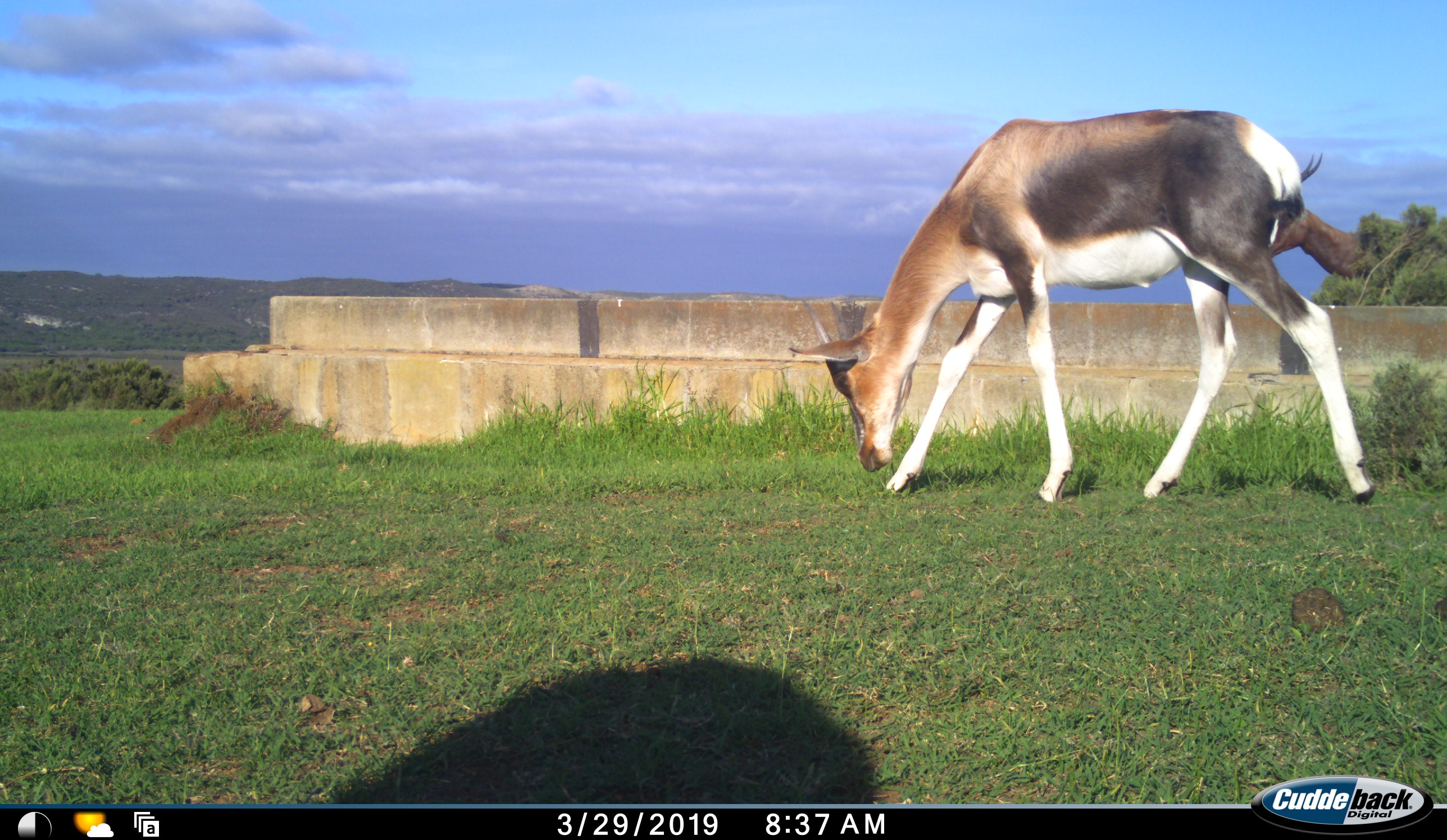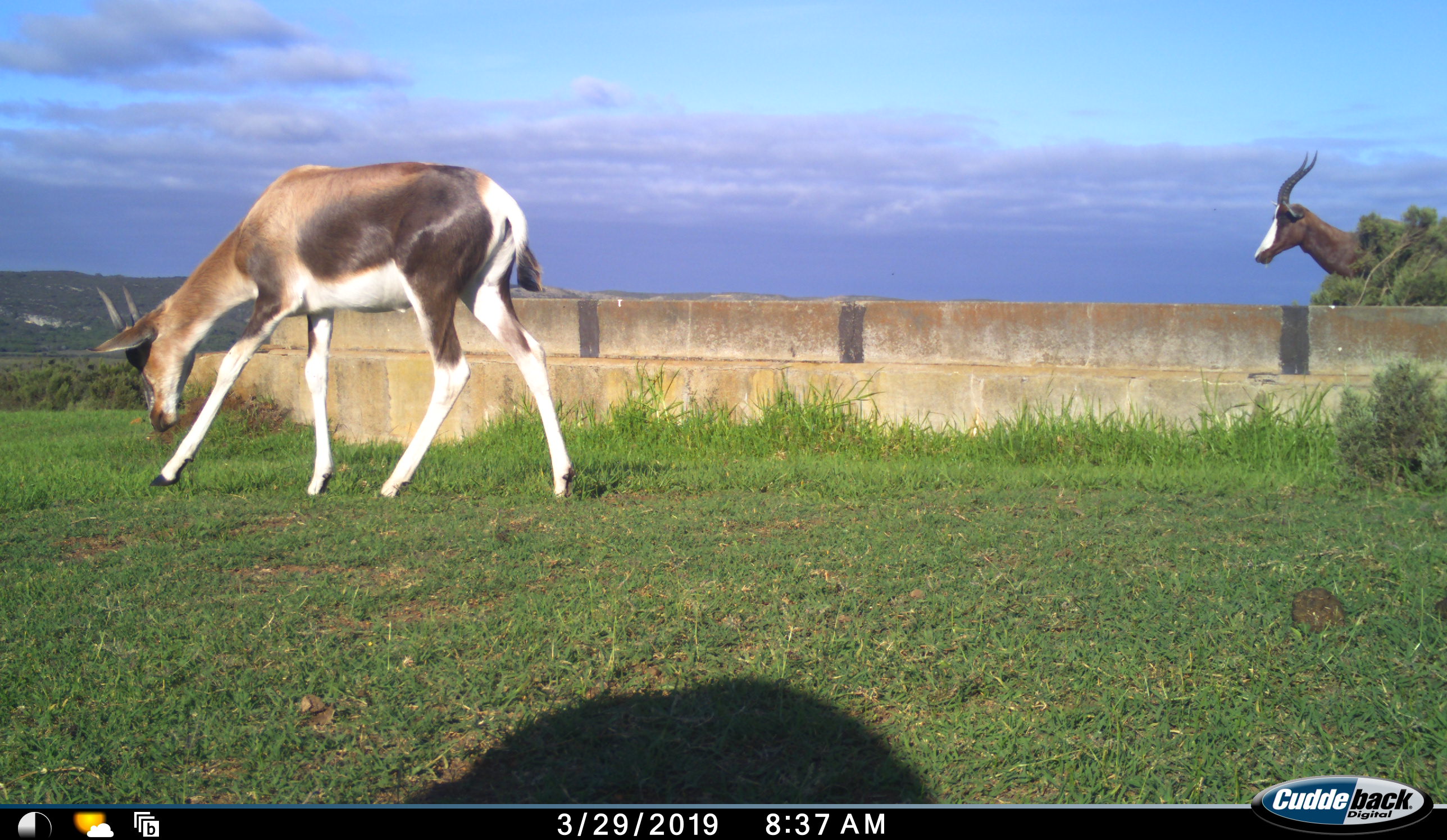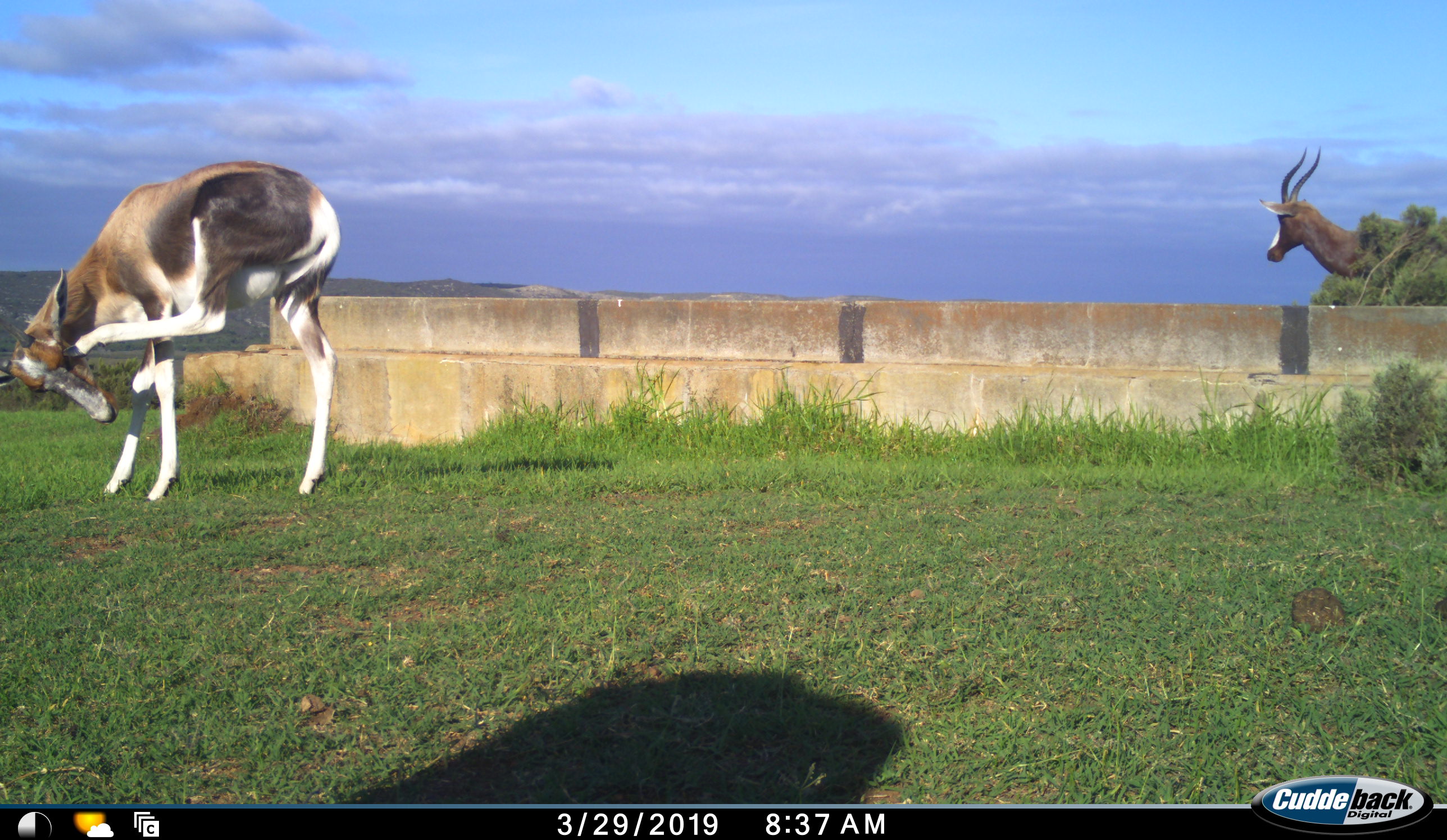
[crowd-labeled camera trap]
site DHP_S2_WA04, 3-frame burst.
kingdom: Animalia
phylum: Chordata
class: Mammalia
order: Artiodactyla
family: Bovidae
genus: Damaliscus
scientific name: Damaliscus pygargus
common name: bontebok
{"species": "bontebok (Damaliscus pygargus)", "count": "2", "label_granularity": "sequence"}